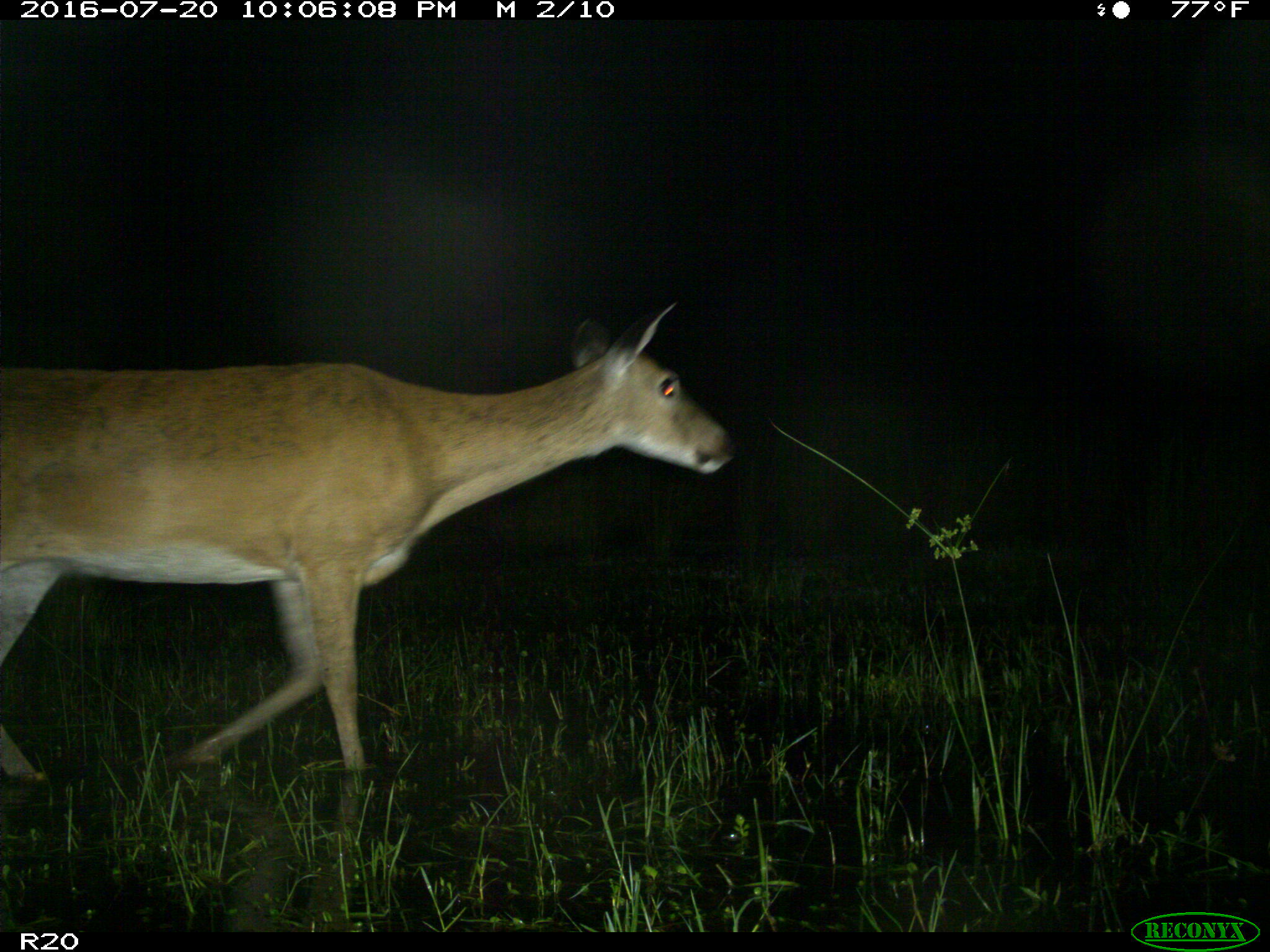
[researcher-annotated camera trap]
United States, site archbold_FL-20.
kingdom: Animalia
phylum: Chordata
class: Mammalia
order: Artiodactyla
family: Cervidae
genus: Odocoileus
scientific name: Odocoileus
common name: deer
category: unidentified deer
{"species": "unidentified deer (deer) (Odocoileus)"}